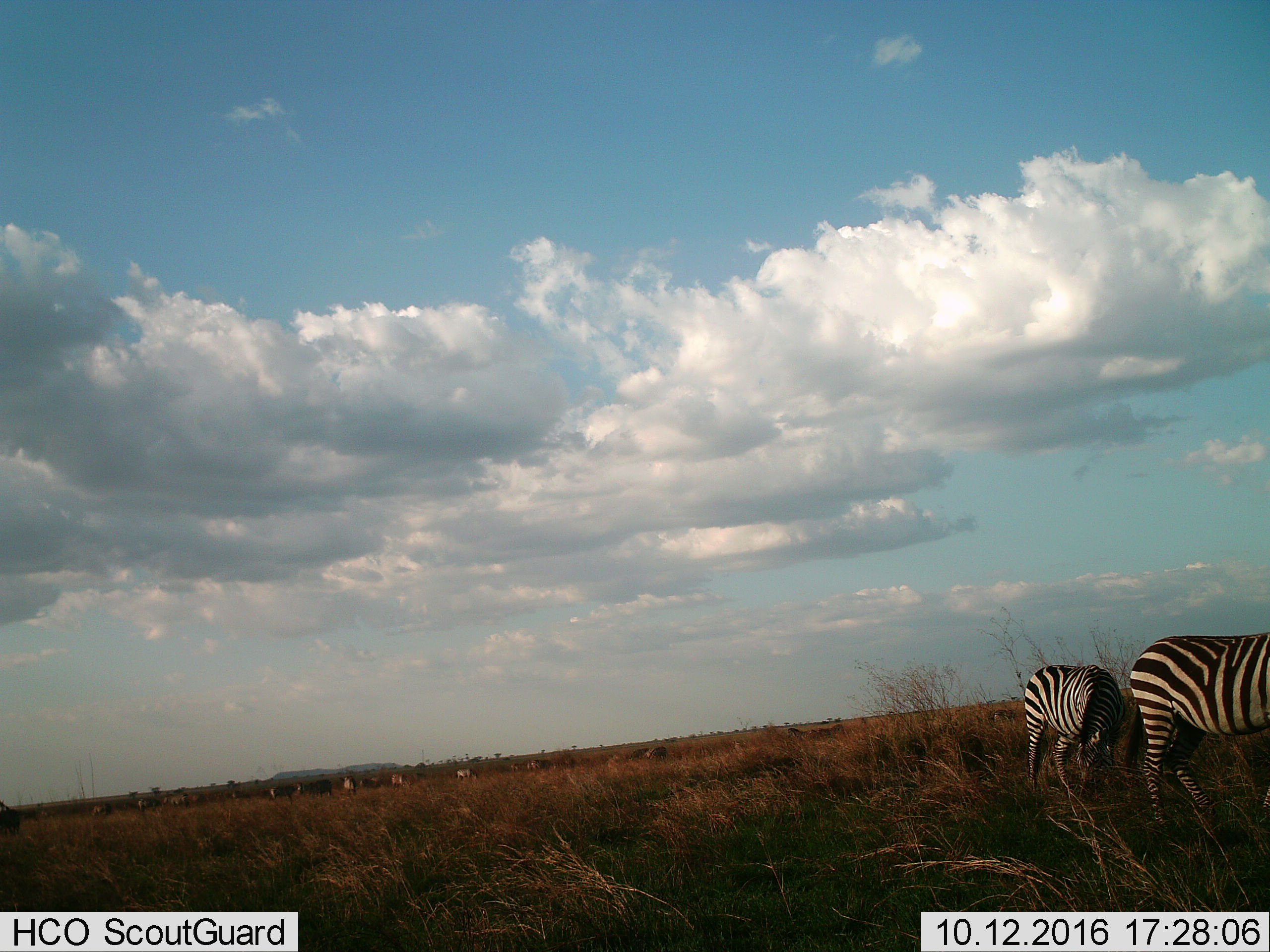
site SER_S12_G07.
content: unidentified animal